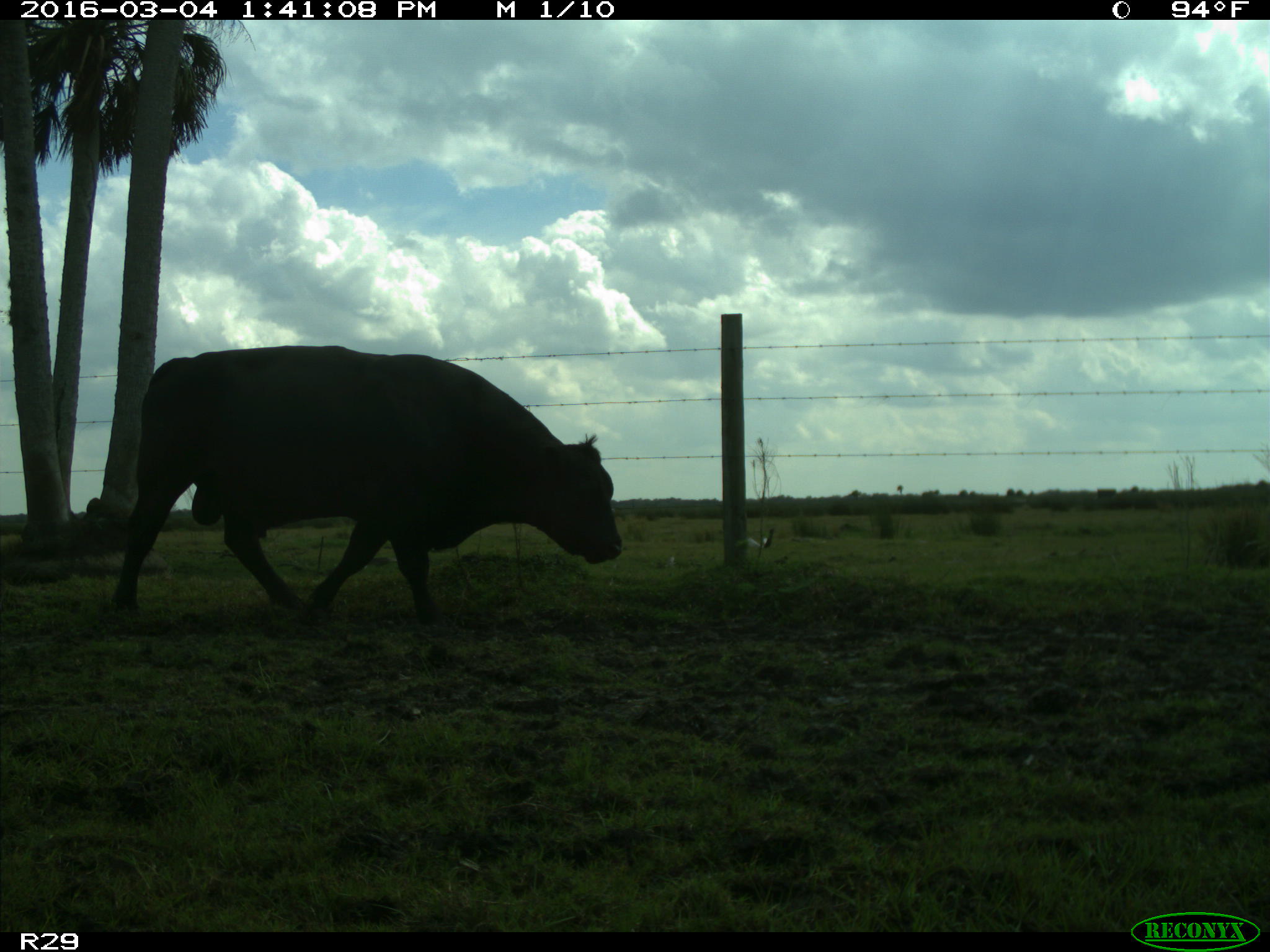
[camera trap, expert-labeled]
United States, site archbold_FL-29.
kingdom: Animalia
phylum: Chordata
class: Mammalia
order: Artiodactyla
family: Bovidae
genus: Bos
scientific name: Bos taurus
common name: domestic cow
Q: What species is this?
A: Bos taurus (domestic cow).